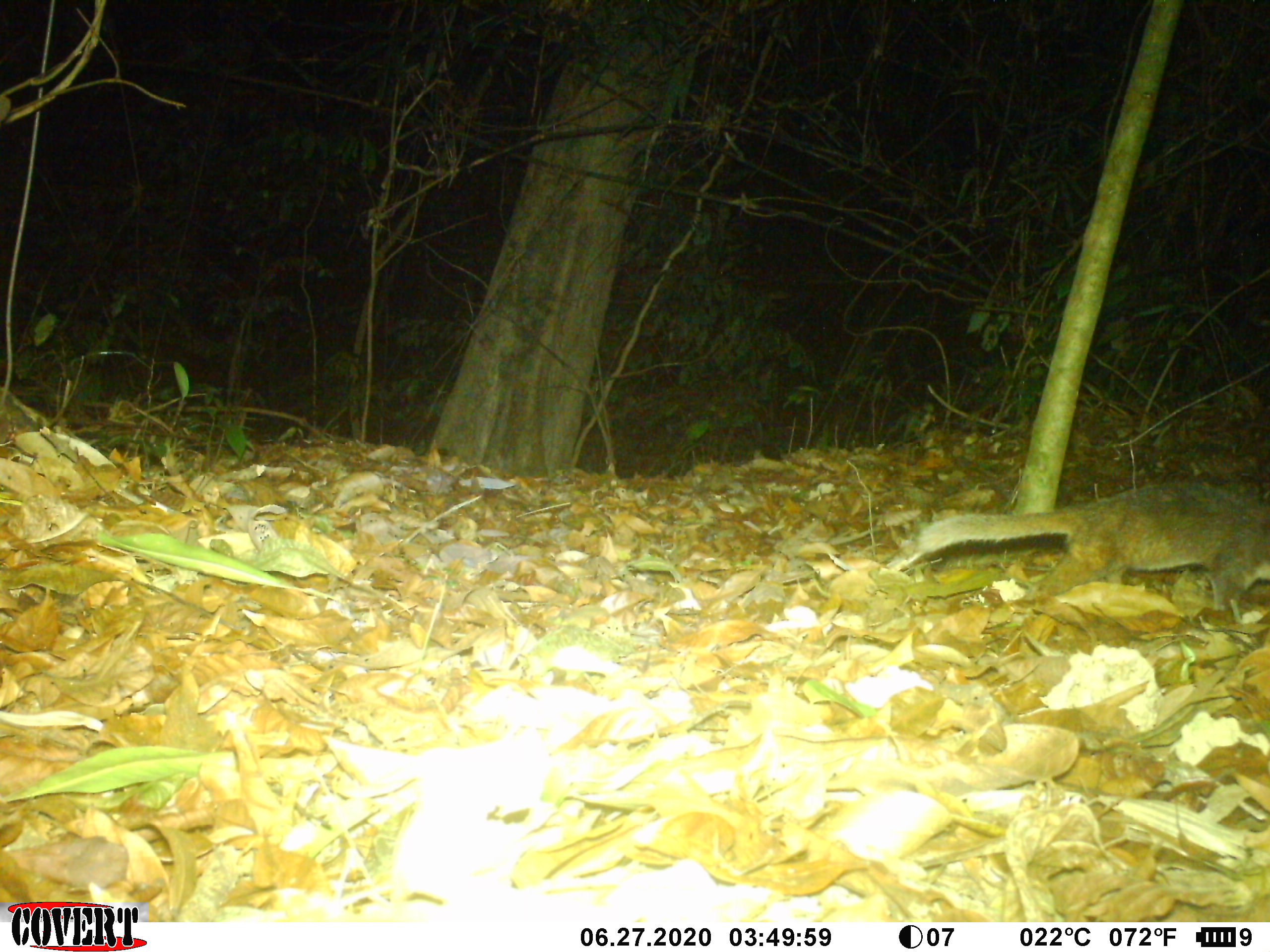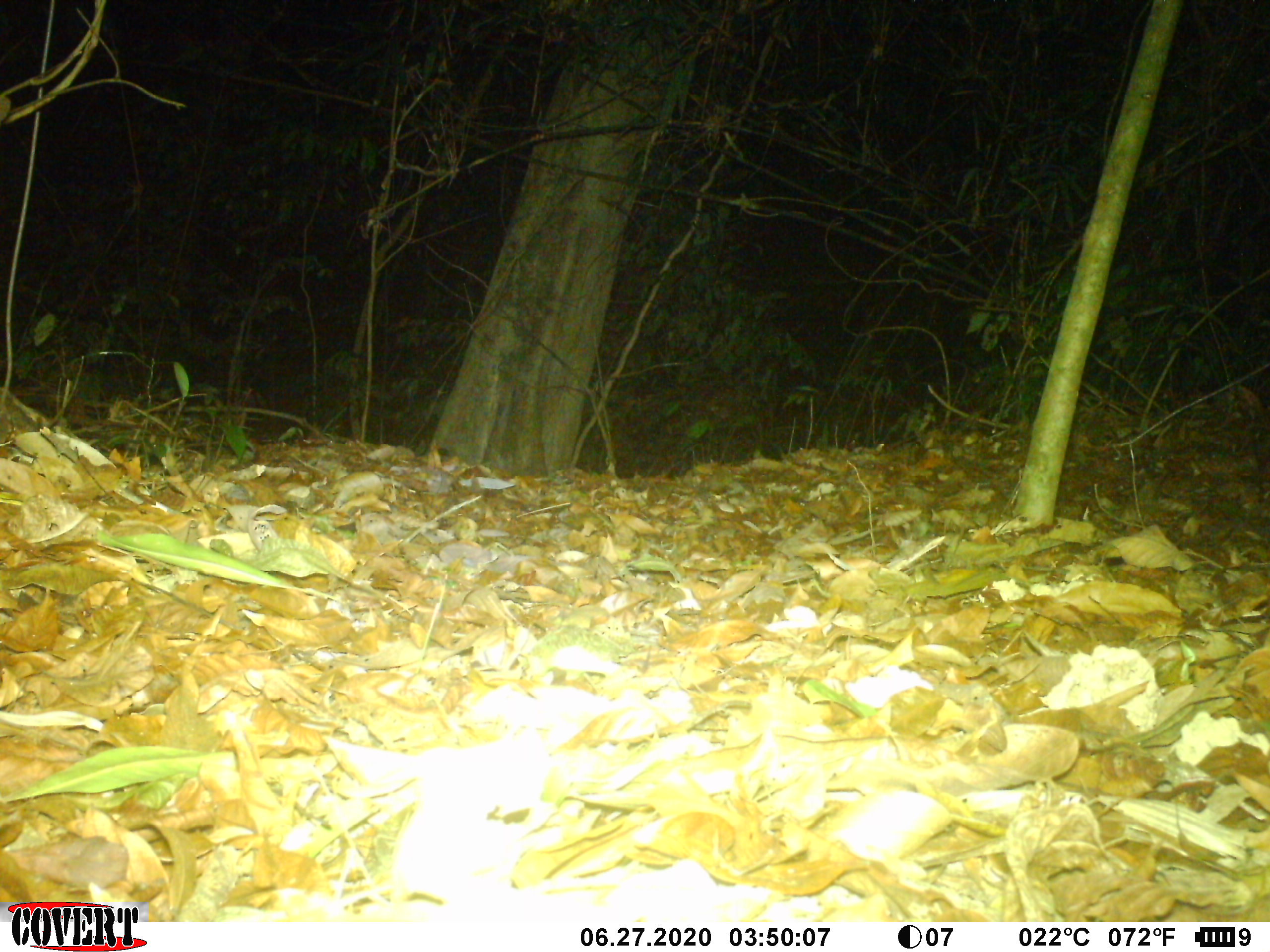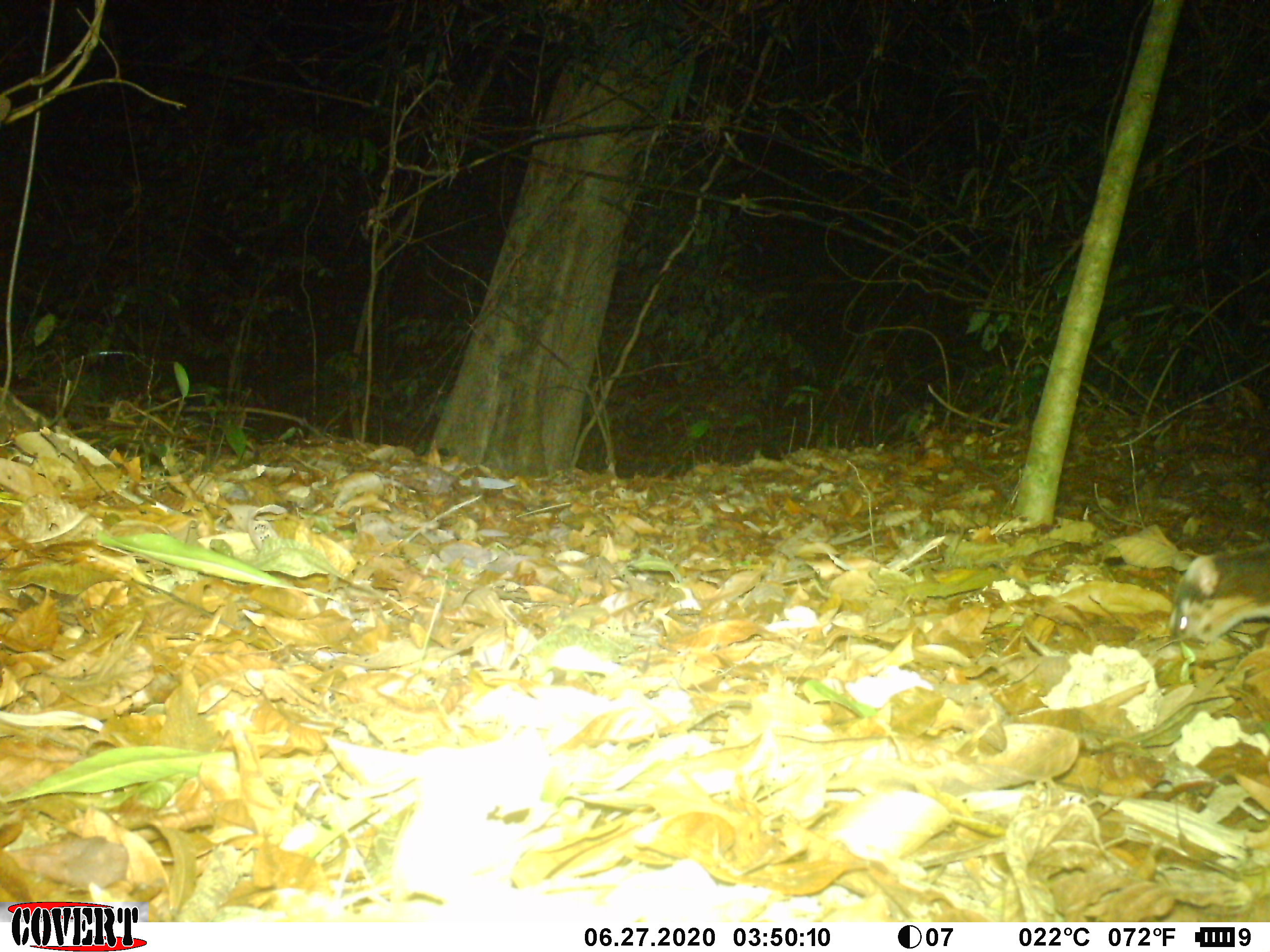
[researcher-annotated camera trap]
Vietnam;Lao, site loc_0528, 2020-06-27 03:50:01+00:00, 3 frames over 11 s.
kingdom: Animalia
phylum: Chordata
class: Mammalia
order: Carnivora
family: Mustelidae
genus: Melogale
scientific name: Melogale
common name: ferret badger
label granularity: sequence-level